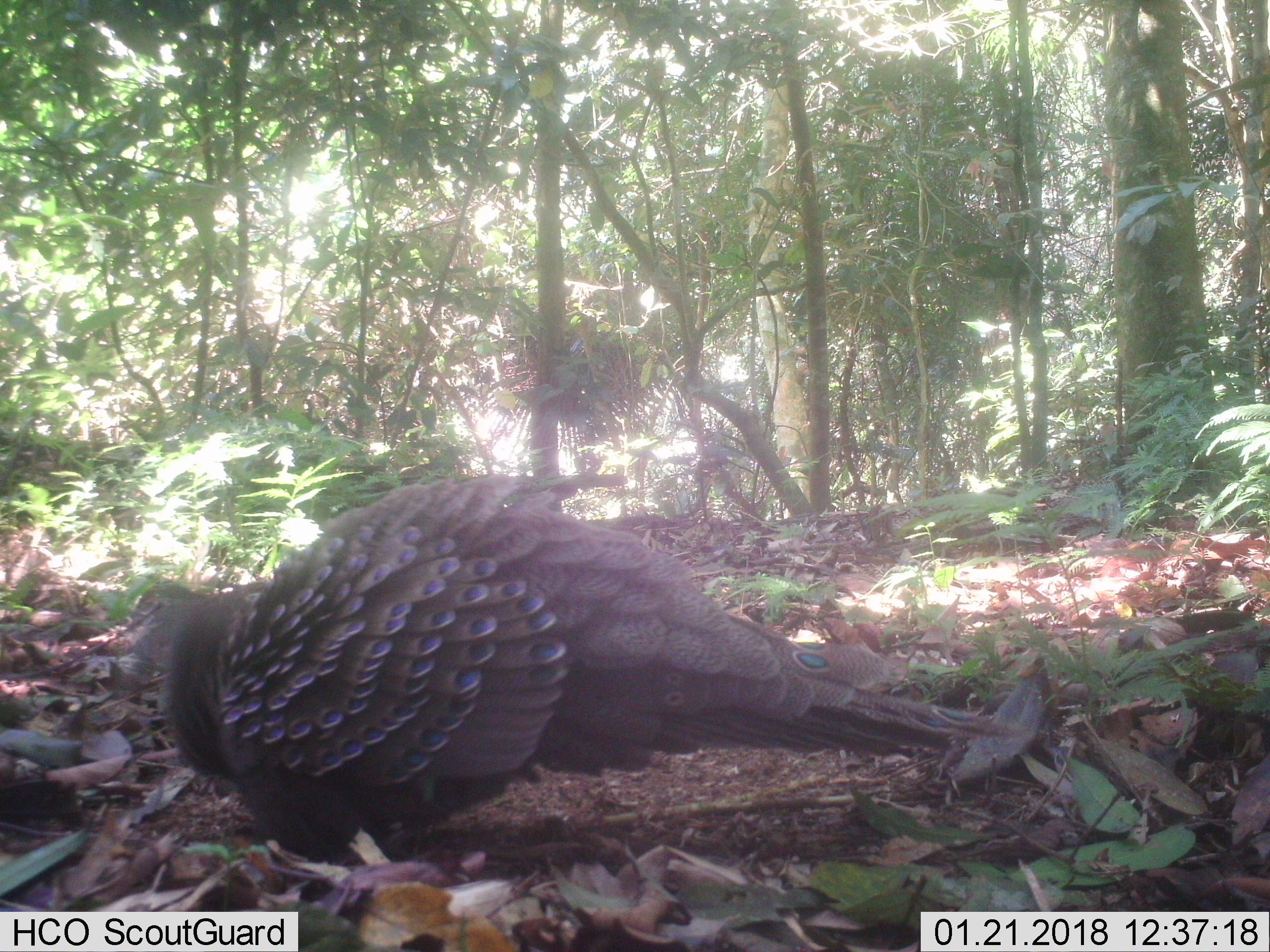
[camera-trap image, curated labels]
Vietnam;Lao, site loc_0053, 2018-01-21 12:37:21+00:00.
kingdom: Animalia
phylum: Chordata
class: Aves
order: Galliformes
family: Phasianidae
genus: Polyplectron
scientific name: Polyplectron bicalcaratum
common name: gray peacock-pheasant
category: grey peacock pheasant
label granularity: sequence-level